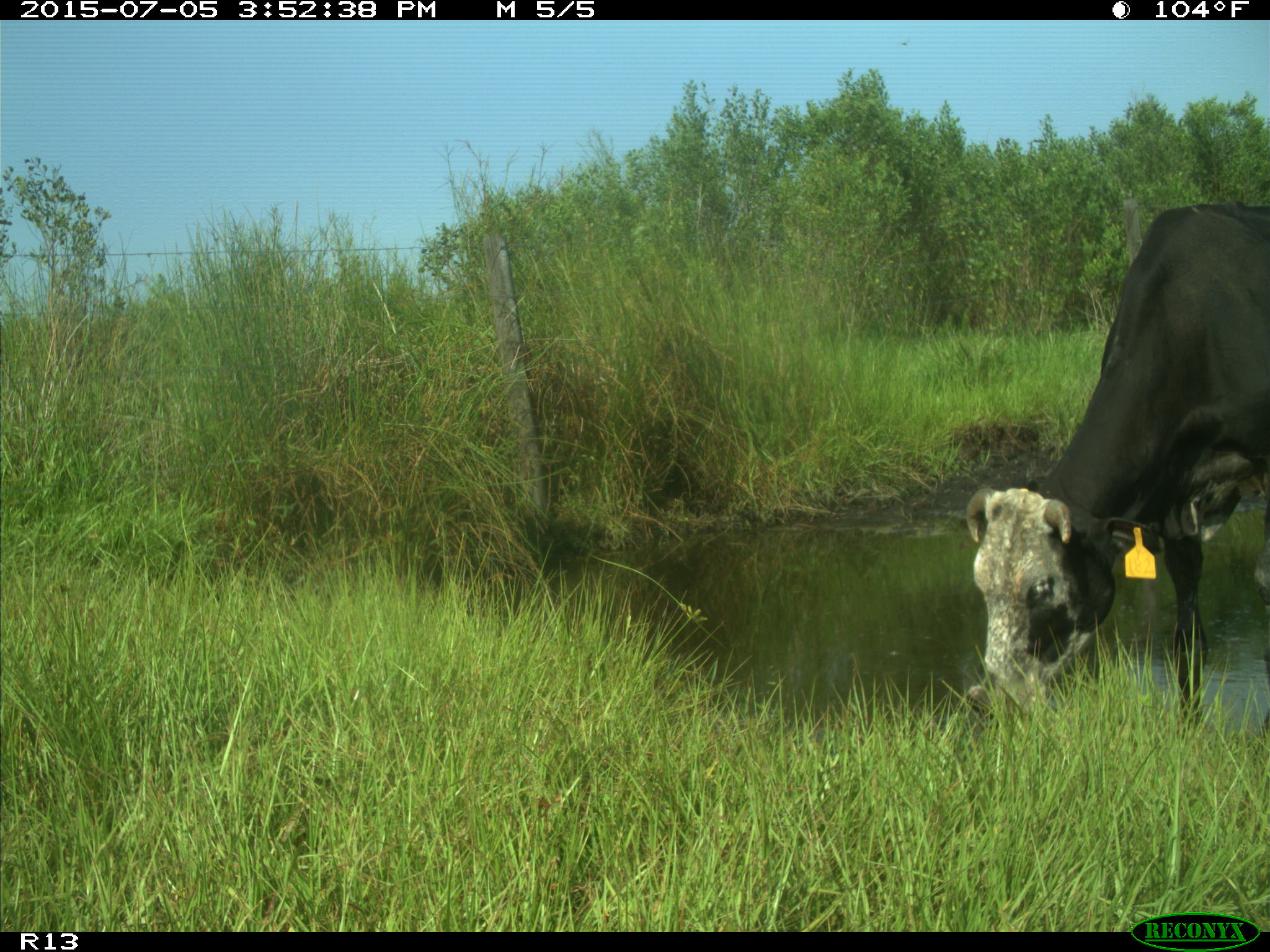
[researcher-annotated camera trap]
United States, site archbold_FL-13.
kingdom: Animalia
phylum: Chordata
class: Mammalia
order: Artiodactyla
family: Bovidae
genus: Bos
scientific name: Bos taurus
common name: domestic cow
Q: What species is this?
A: Bos taurus (domestic cow).